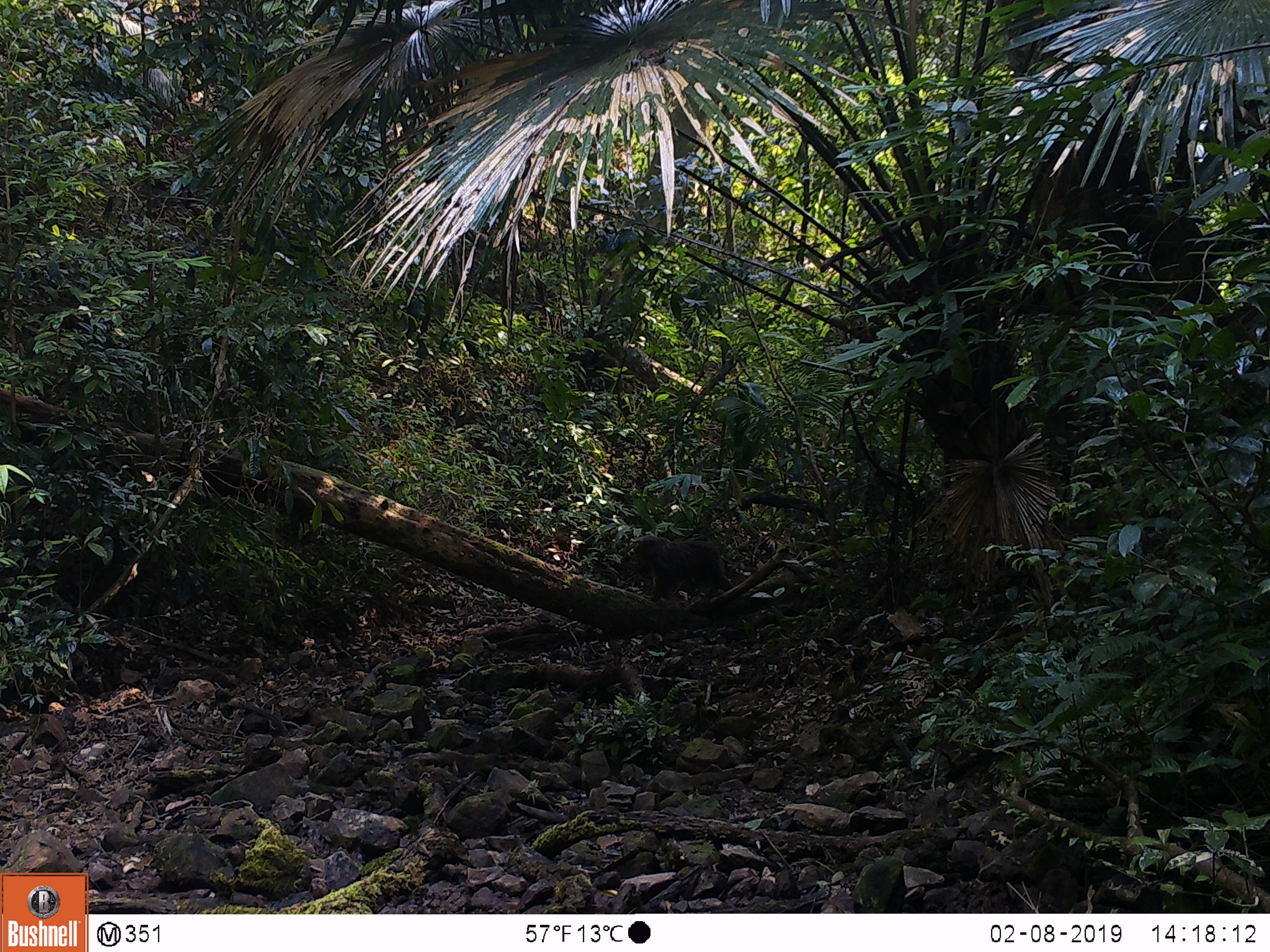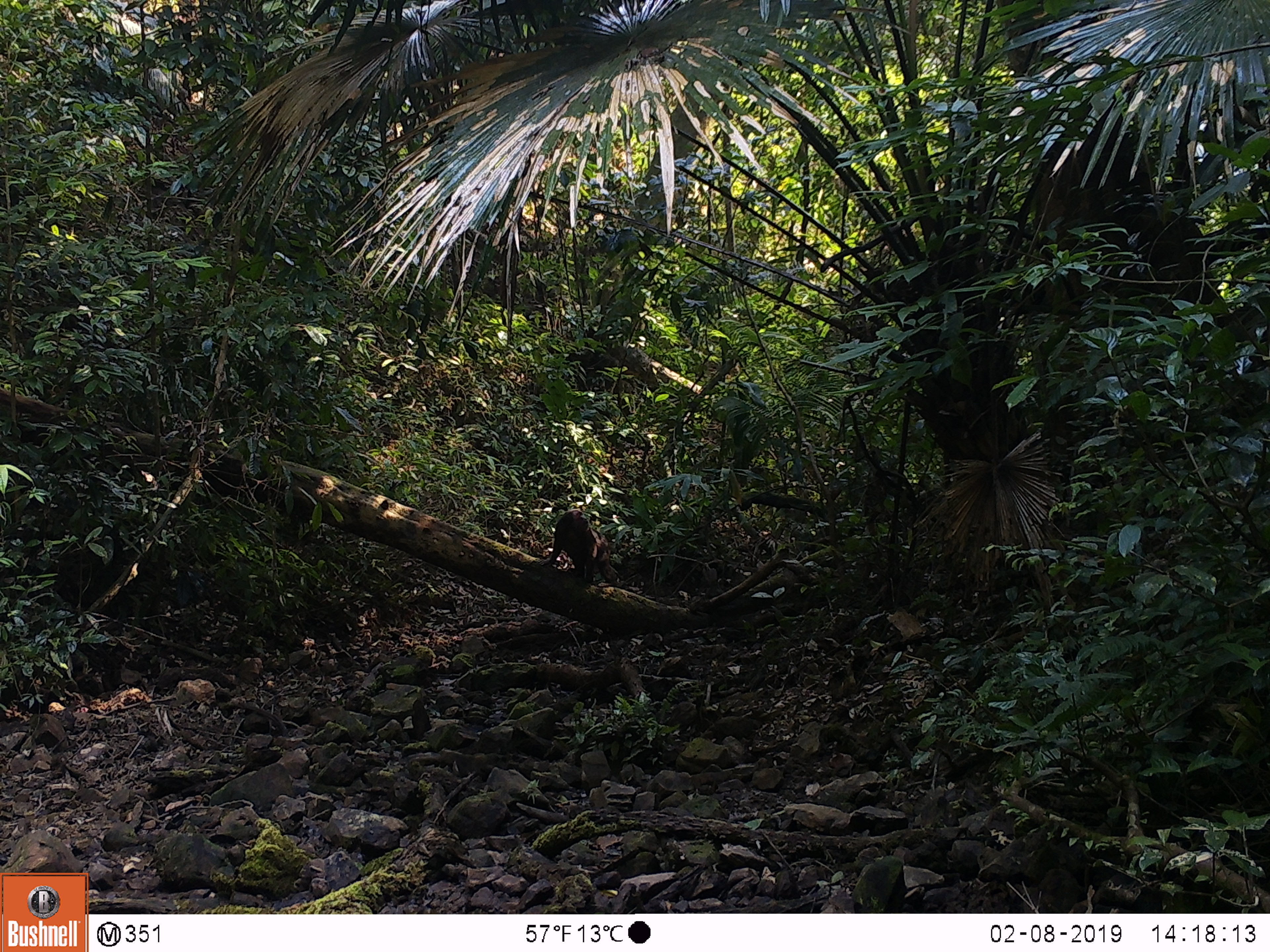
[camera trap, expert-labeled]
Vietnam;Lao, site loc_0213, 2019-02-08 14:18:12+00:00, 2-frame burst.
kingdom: Animalia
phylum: Chordata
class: Mammalia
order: Primates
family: Cercopithecidae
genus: Macaca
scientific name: Macaca arctoides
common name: stump-tailed macaque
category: stump tailed macaque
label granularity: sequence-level